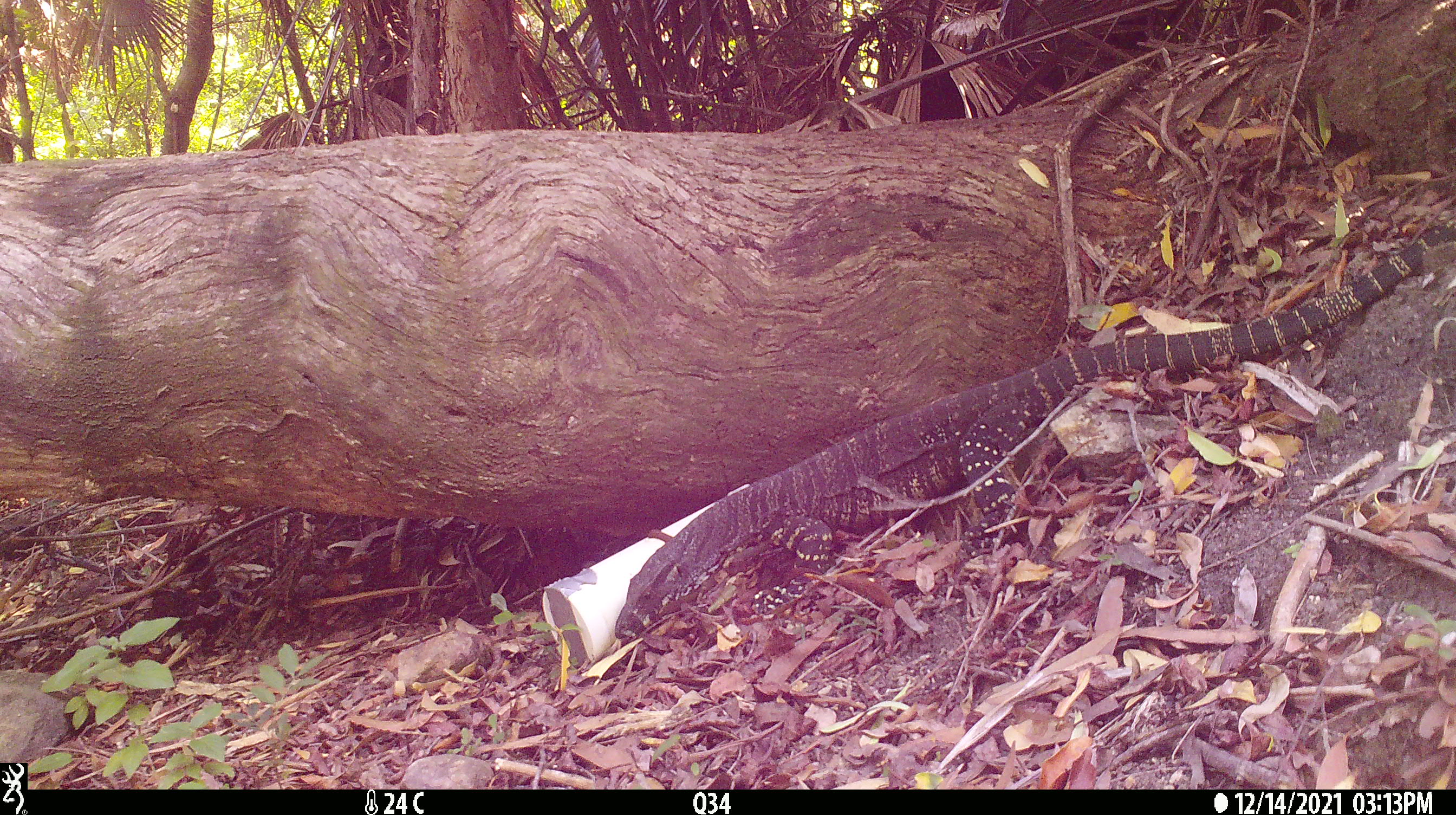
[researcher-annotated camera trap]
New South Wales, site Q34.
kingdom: Animalia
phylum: Chordata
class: Reptilia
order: Squamata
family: Varanidae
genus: Varanus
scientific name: Varanus varius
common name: lace monitor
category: goanna